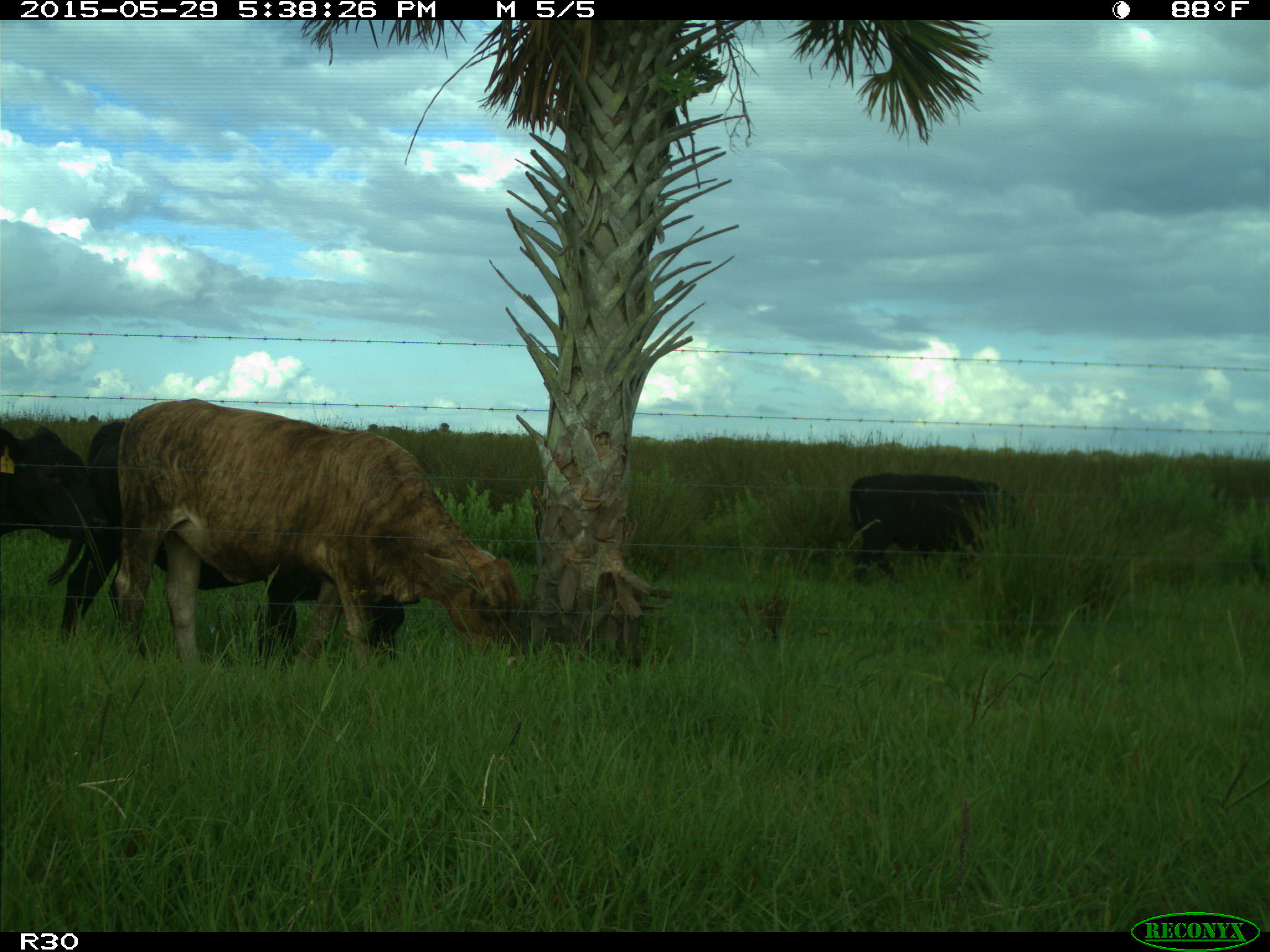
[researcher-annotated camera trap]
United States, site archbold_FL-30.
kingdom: Animalia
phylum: Chordata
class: Mammalia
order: Artiodactyla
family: Bovidae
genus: Bos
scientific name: Bos taurus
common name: domestic cow